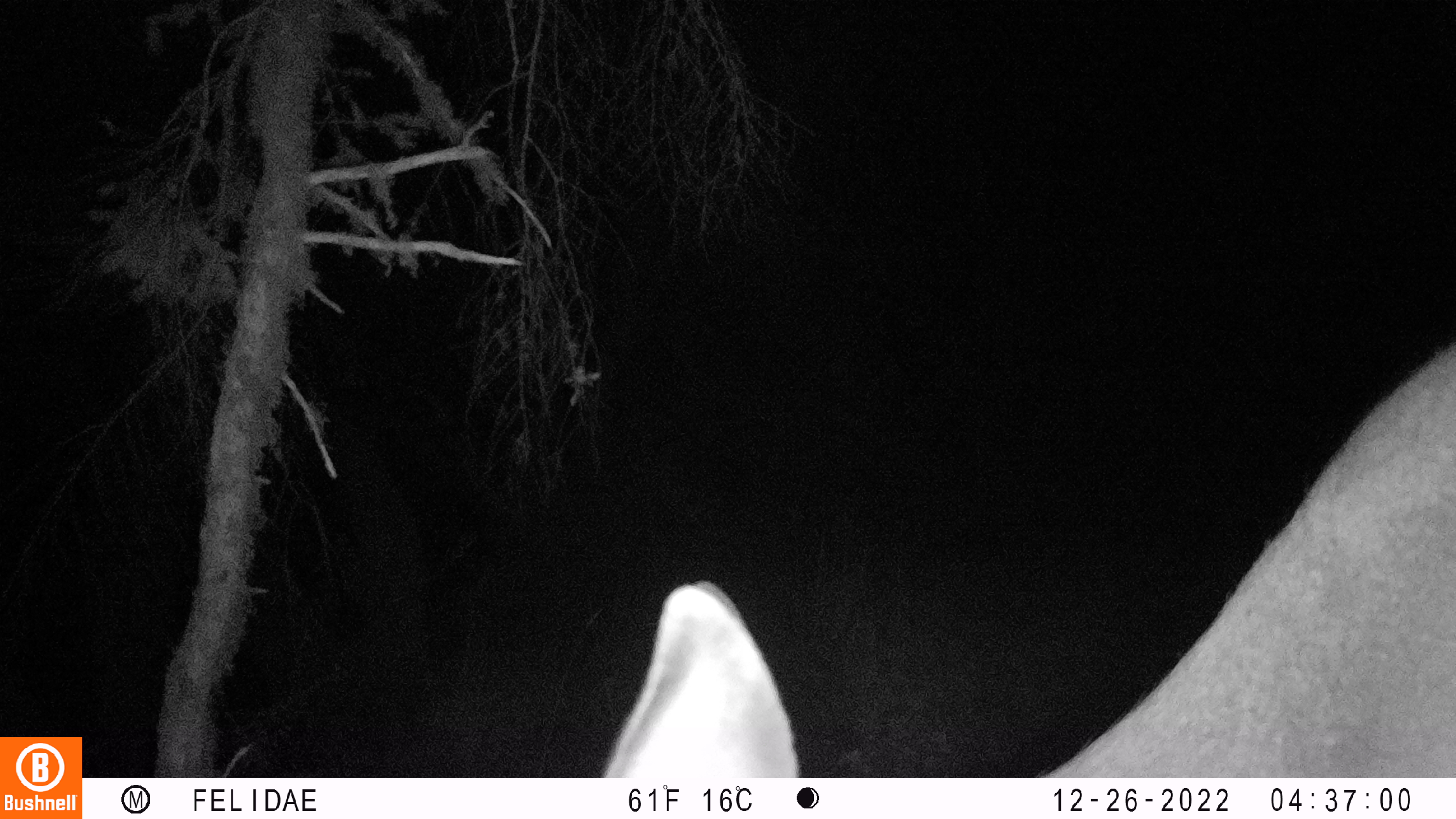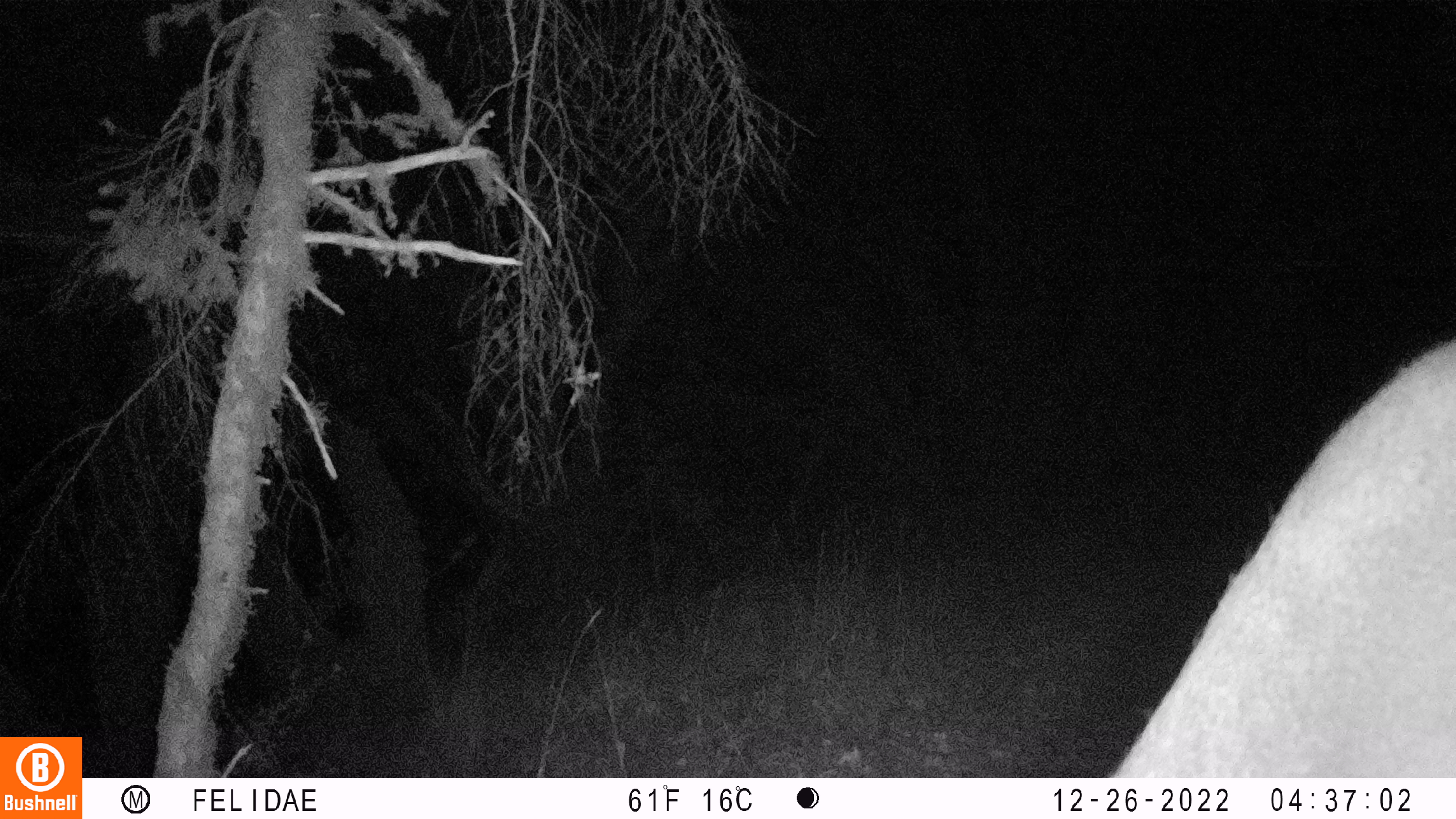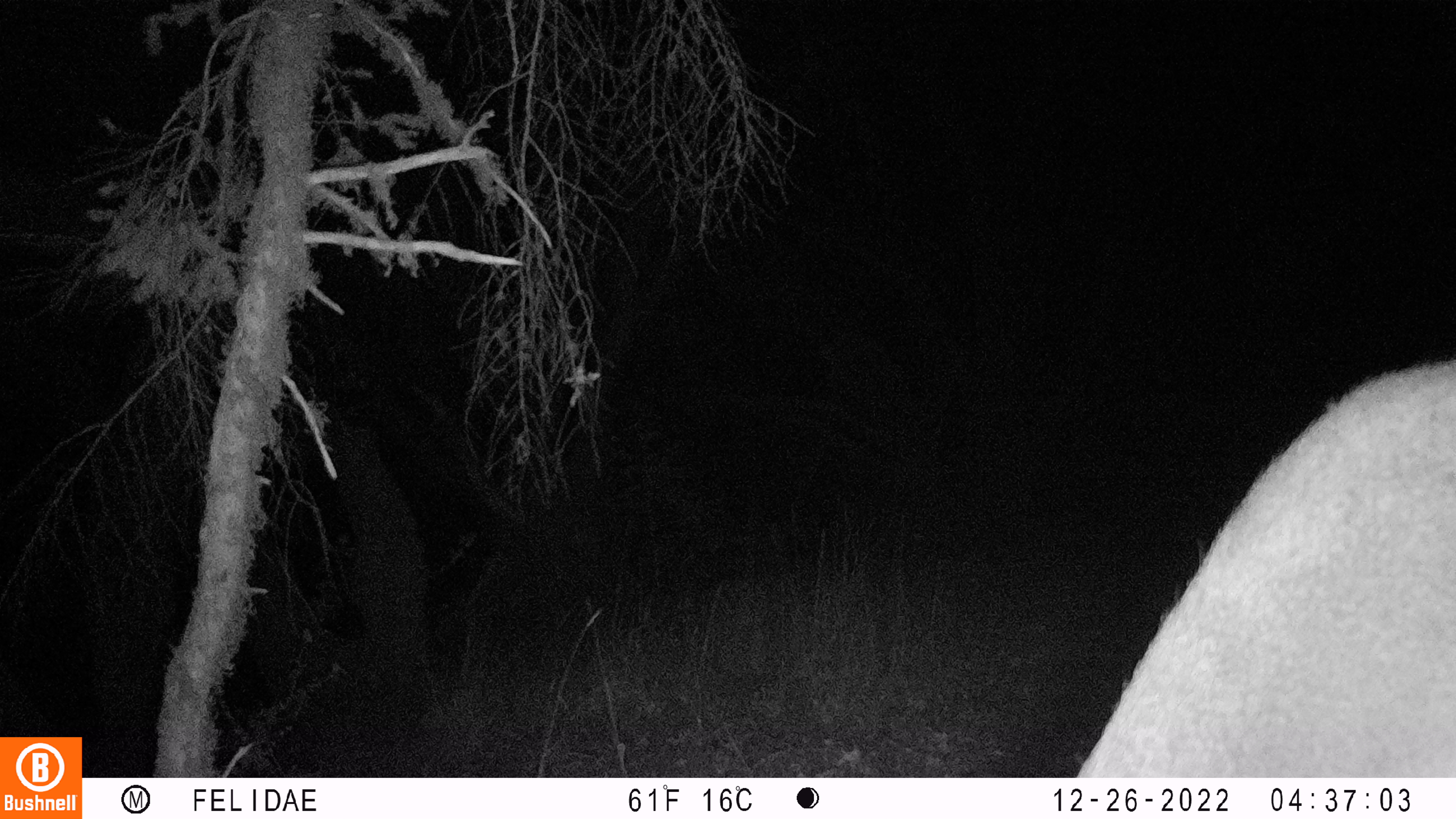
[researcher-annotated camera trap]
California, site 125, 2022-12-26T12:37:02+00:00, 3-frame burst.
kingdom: Animalia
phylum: Chordata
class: Mammalia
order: Artiodactyla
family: Cervidae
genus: Odocoileus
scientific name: Odocoileus hemionus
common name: mule deer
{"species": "mule deer (Odocoileus hemionus)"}